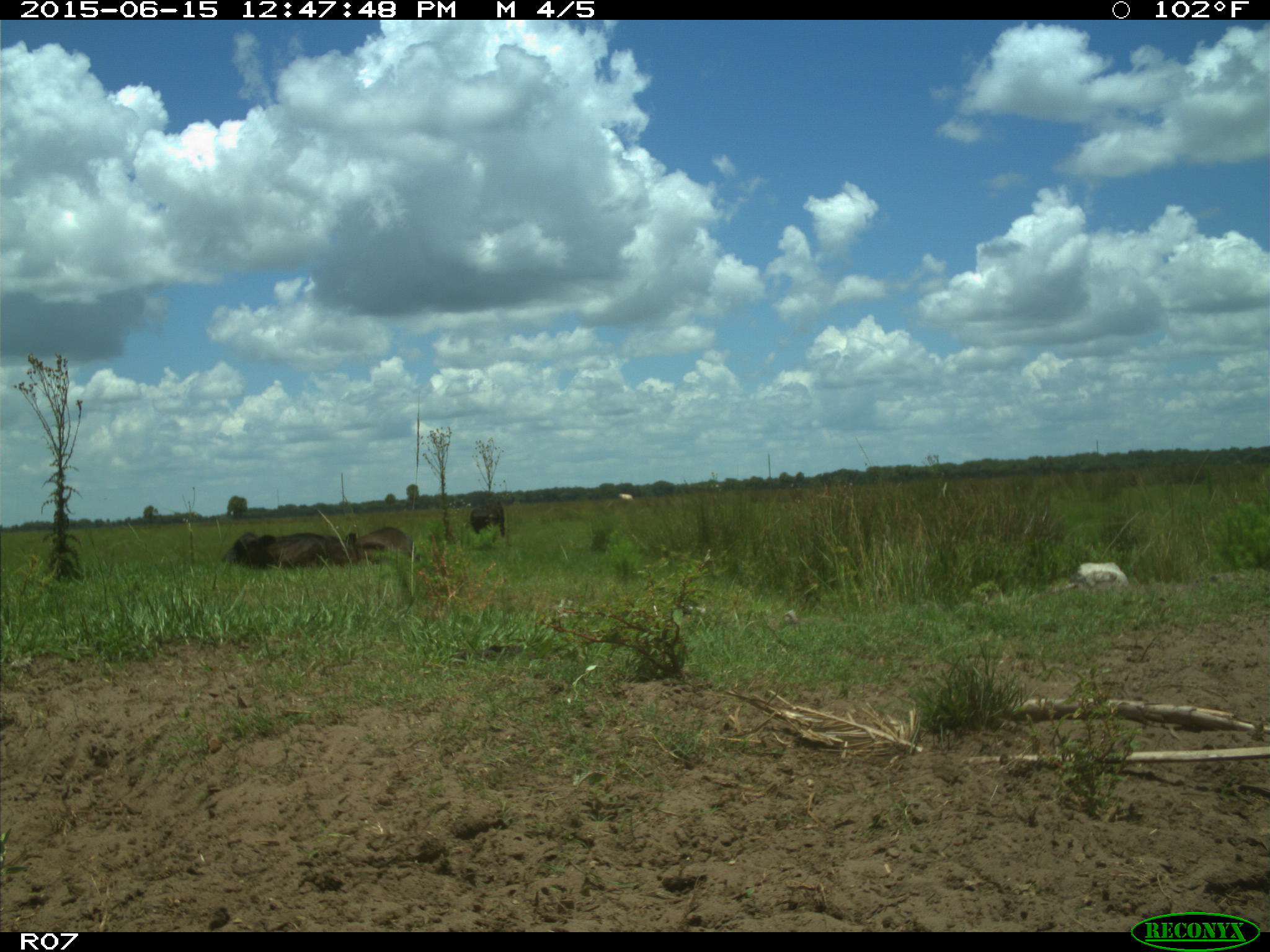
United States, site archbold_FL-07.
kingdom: Animalia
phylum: Chordata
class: Mammalia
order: Artiodactyla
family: Bovidae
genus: Bos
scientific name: Bos taurus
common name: domestic cow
Bos taurus (domestic cow).